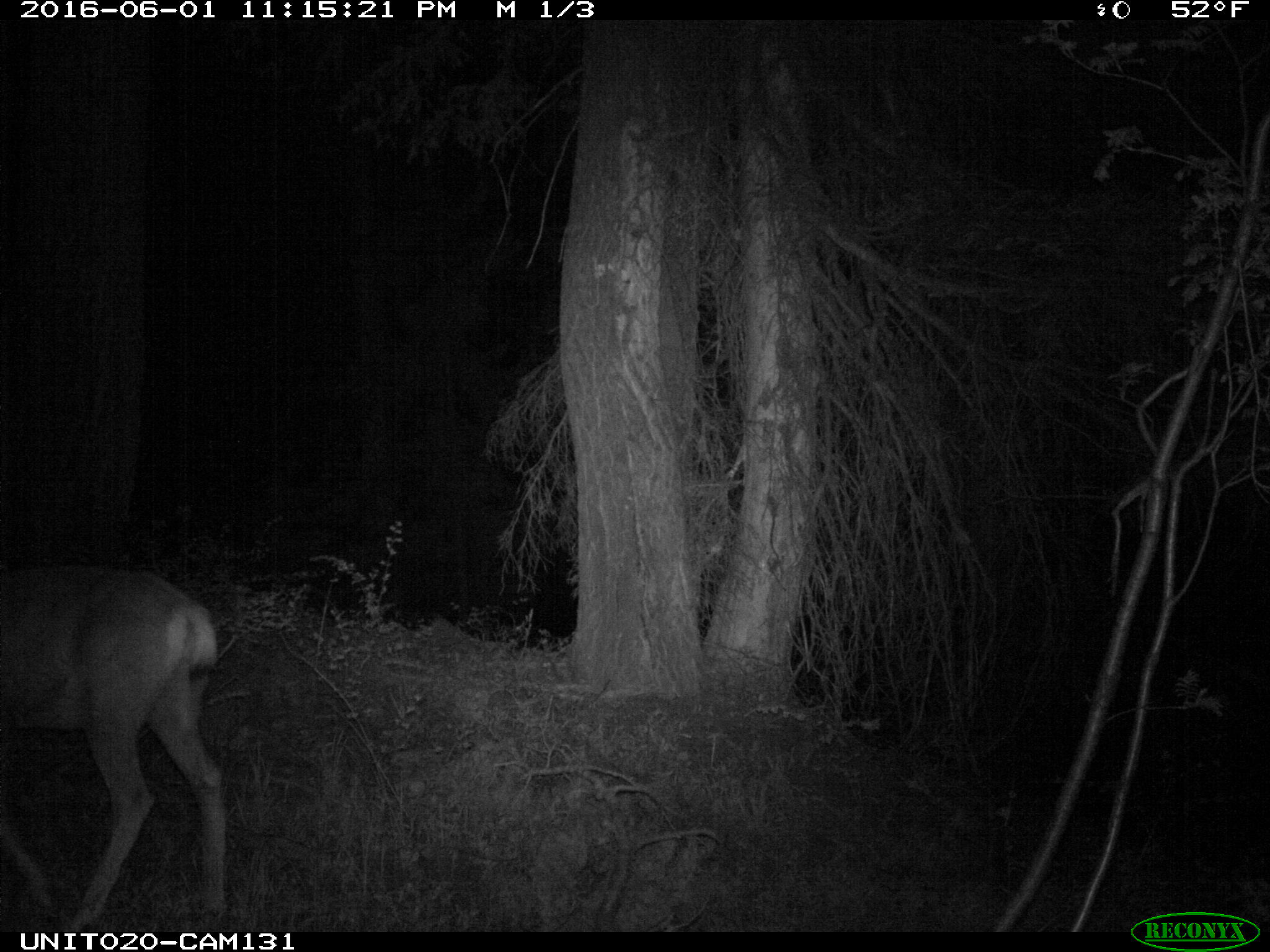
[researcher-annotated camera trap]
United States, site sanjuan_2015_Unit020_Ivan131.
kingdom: Animalia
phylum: Chordata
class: Mammalia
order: Artiodactyla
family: Cervidae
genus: Odocoileus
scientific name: Odocoileus hemionus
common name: mule deer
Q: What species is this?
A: Odocoileus hemionus (mule deer).